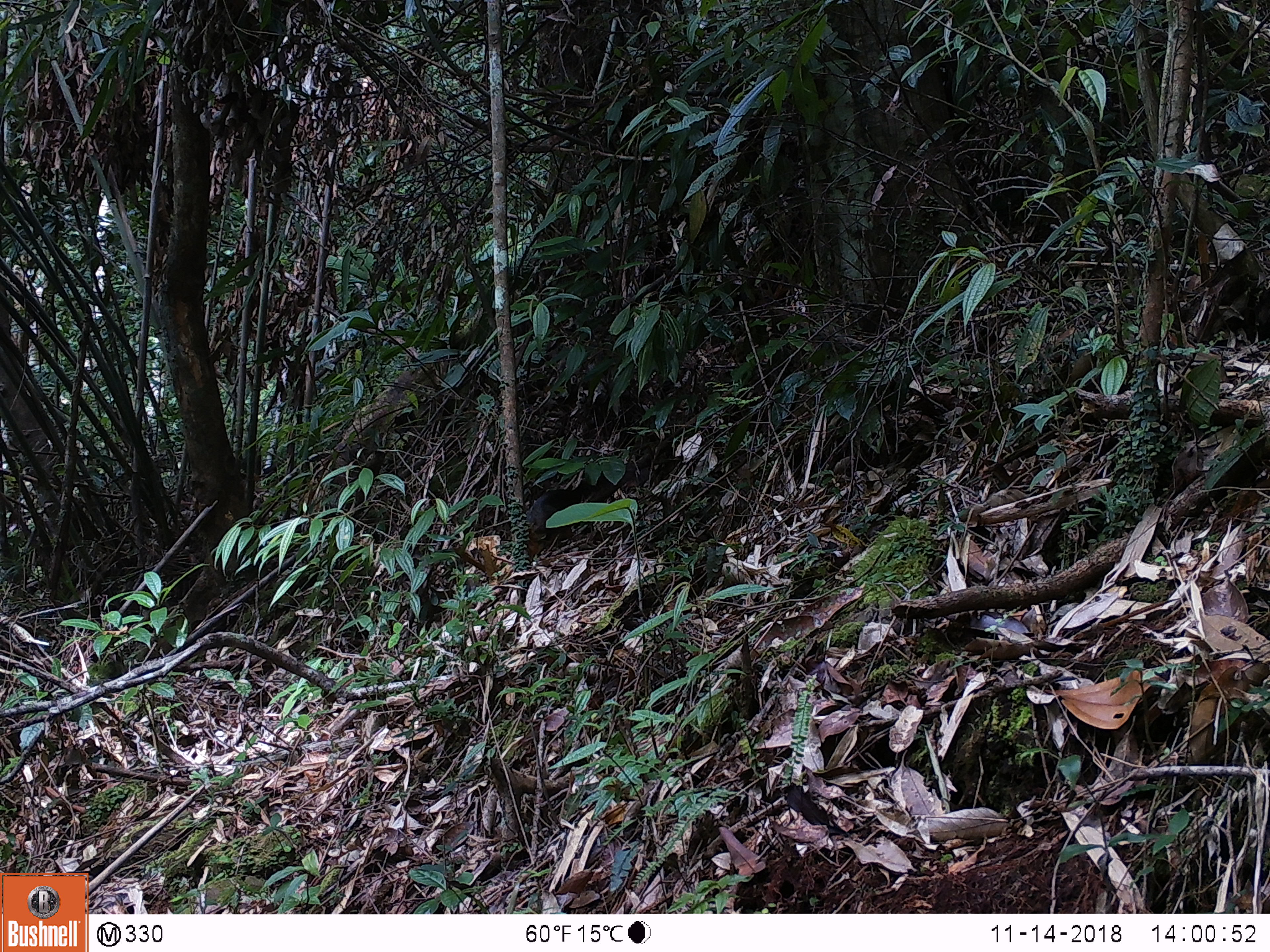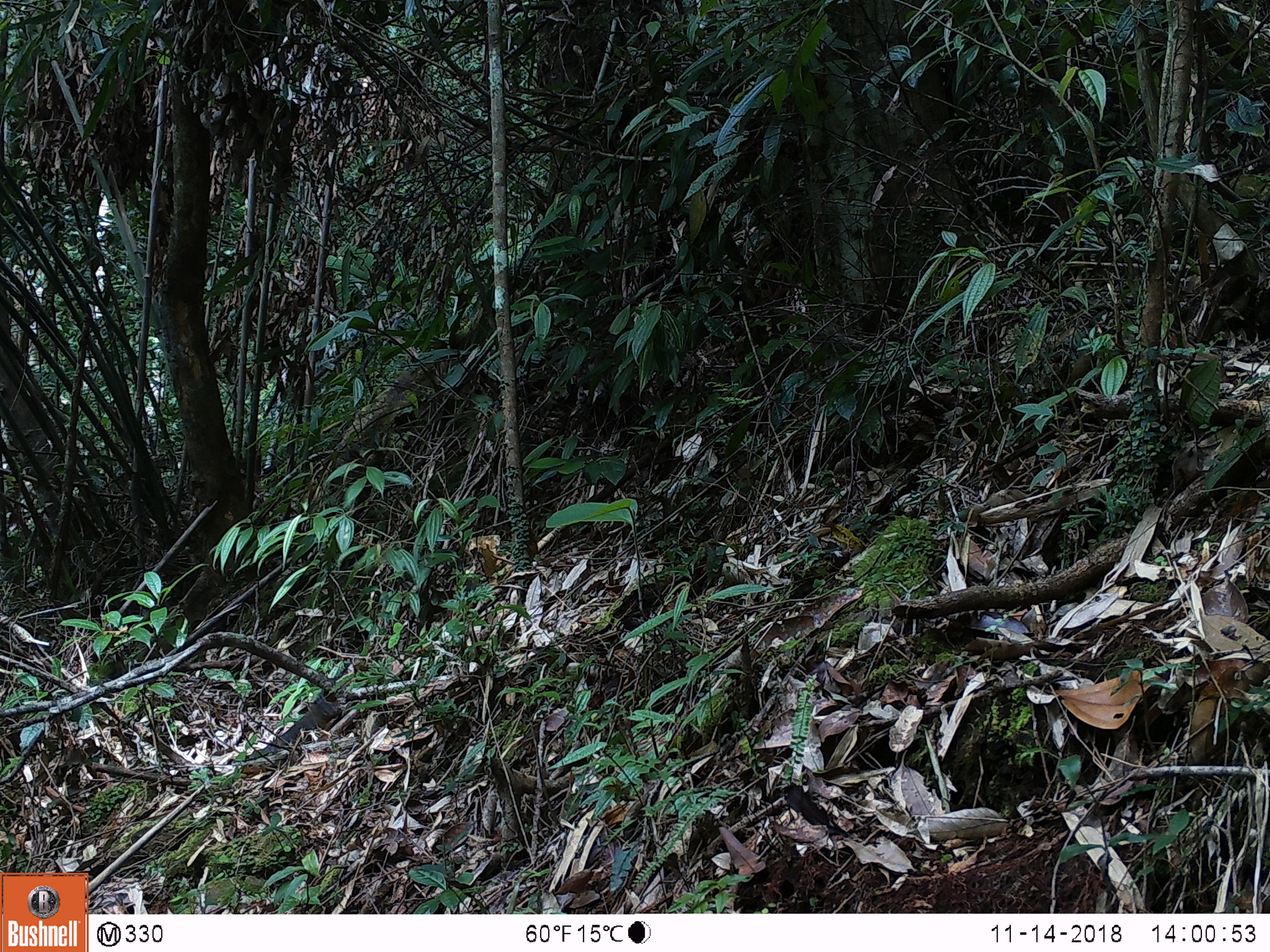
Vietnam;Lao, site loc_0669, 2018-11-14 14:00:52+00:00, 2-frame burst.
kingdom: Animalia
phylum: Chordata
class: Mammalia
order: Rodentia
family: Sciuridae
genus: Dremomys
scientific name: Dremomys rufigenis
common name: red-cheeked squirrel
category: red cheeked squirrel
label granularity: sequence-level